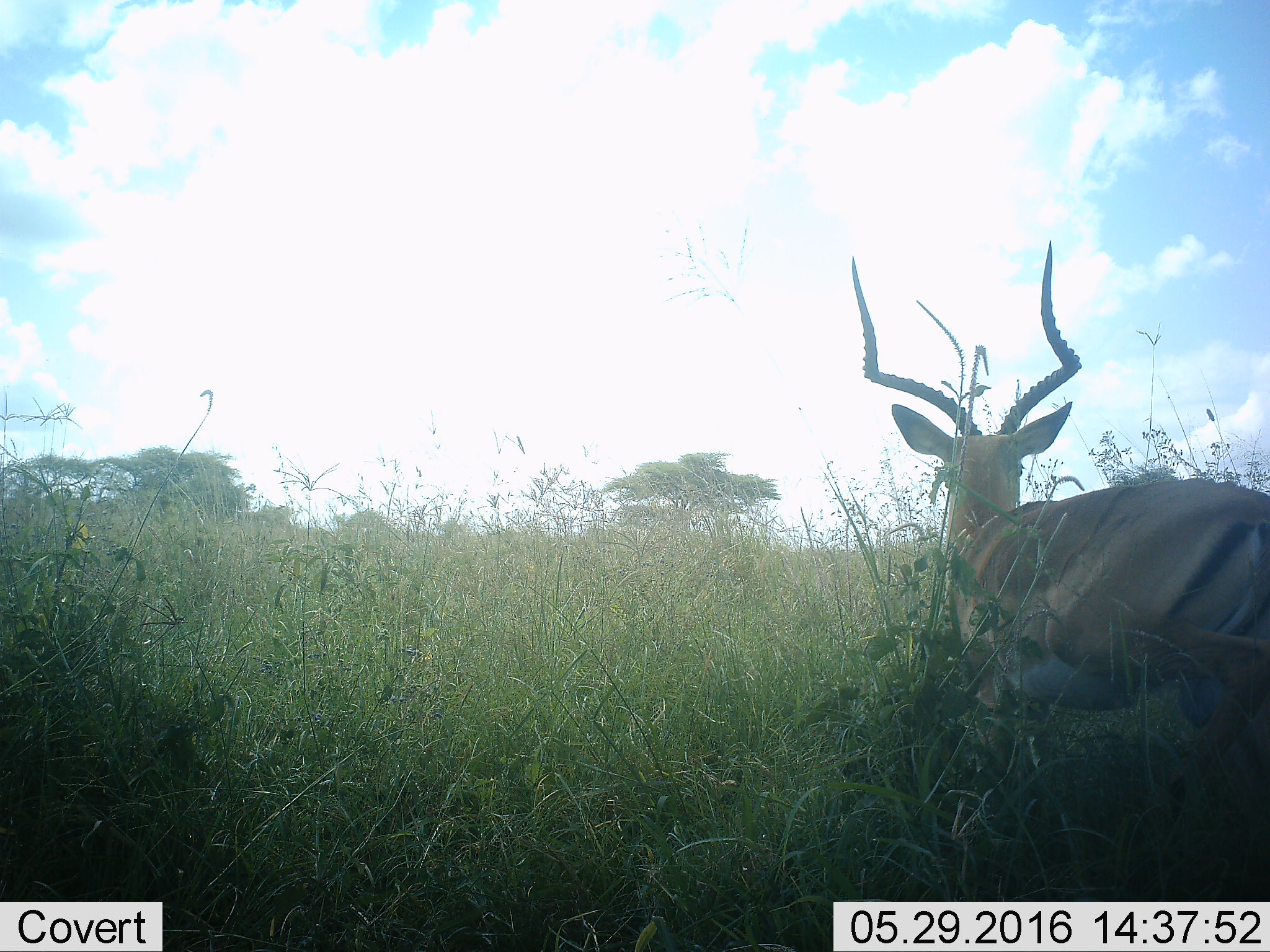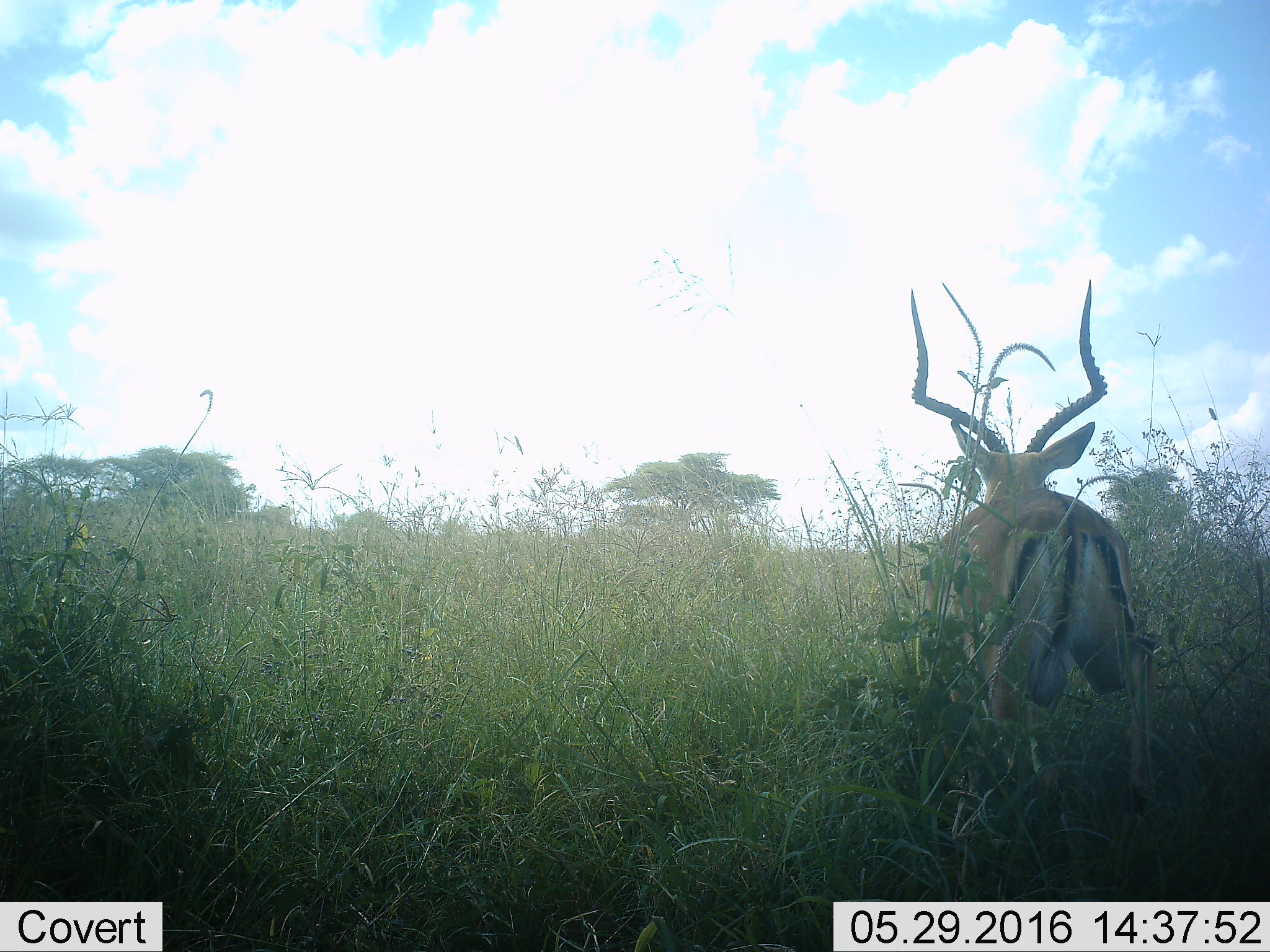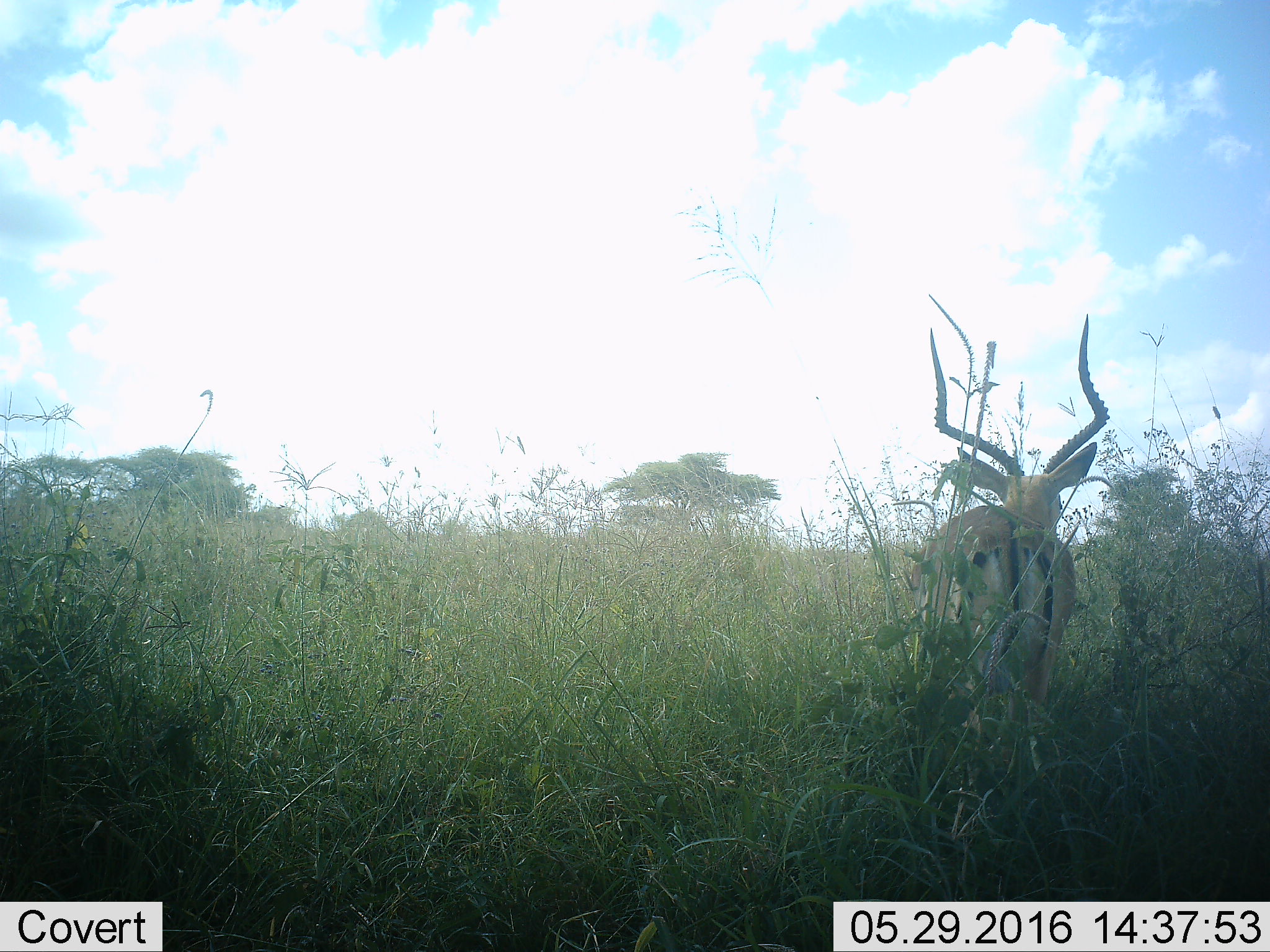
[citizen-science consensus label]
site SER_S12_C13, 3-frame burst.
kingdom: Animalia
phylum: Chordata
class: Mammalia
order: Artiodactyla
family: Bovidae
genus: Aepyceros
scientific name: Aepyceros melampus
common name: impala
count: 1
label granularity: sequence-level